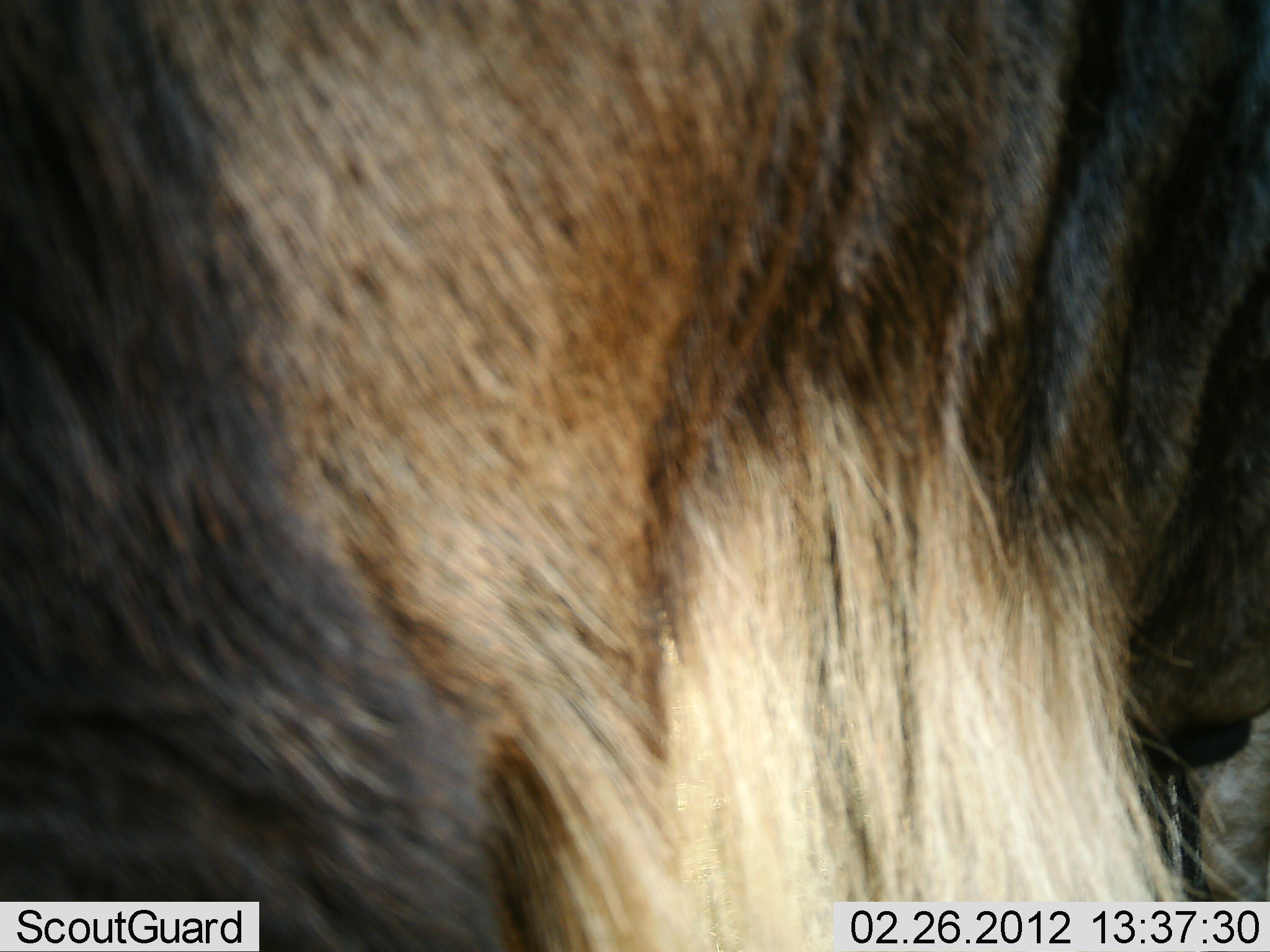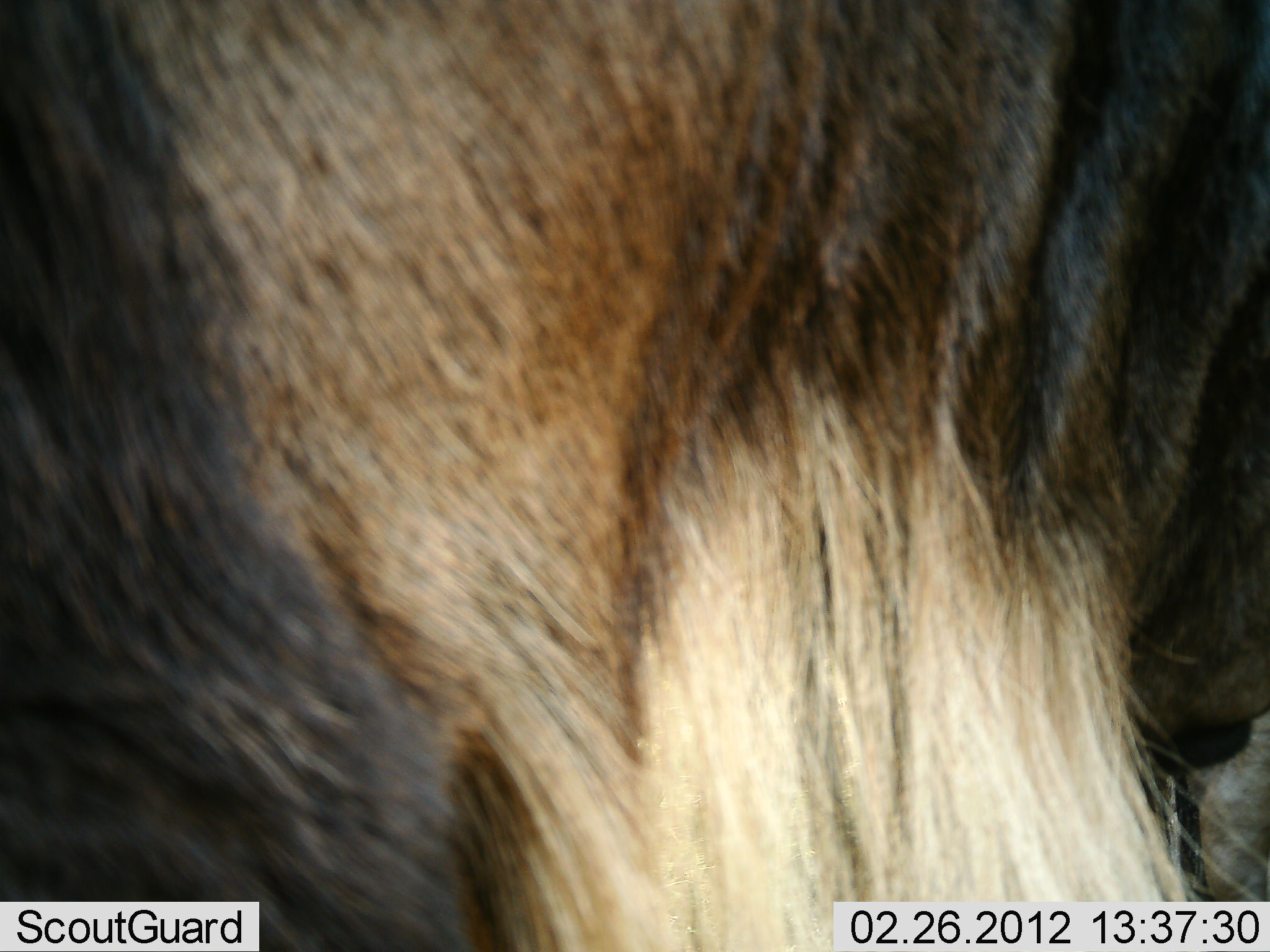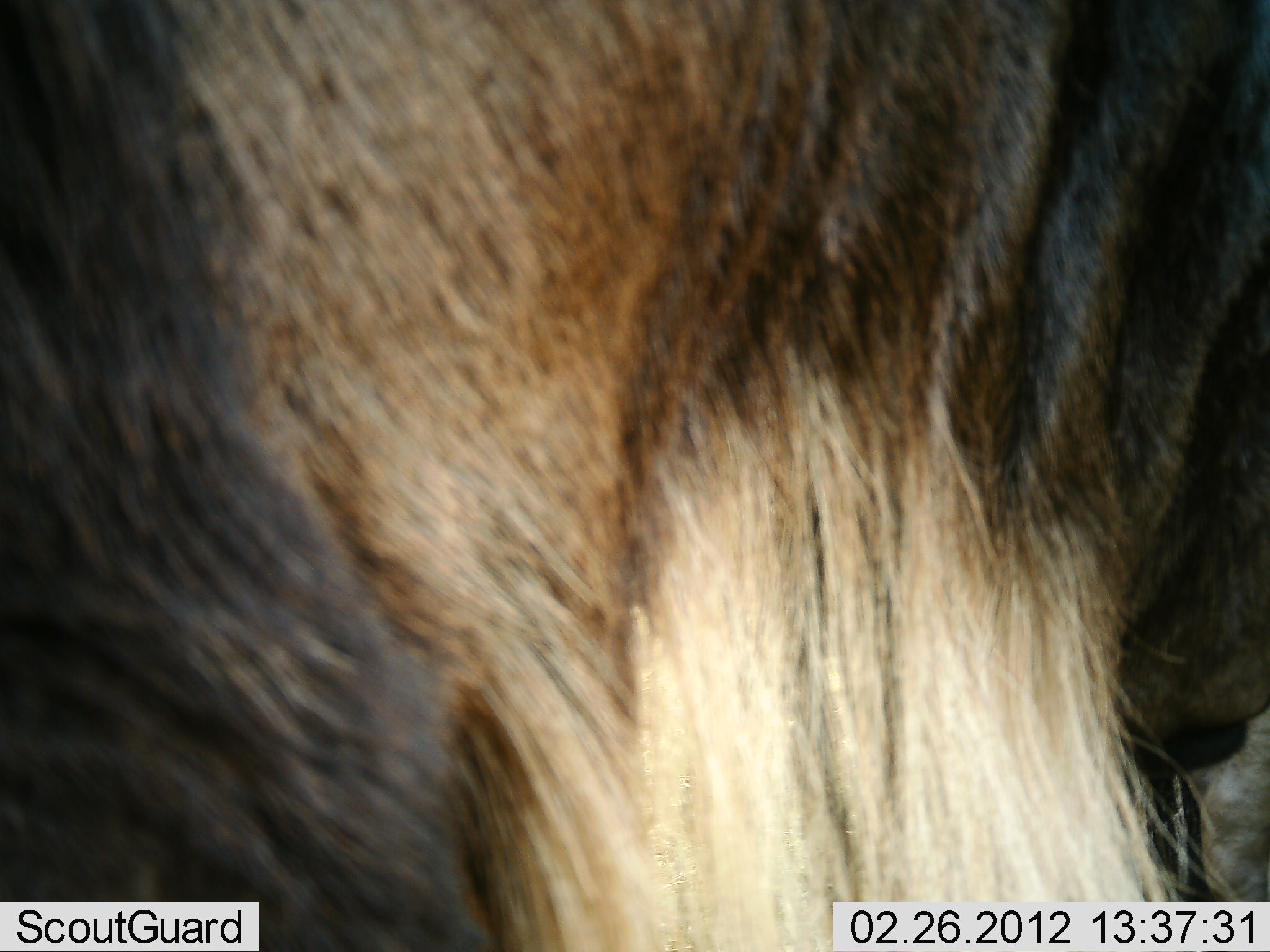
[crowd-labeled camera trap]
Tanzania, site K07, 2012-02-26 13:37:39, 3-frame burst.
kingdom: Animalia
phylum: Chordata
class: Mammalia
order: Artiodactyla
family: Bovidae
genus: Connochaetes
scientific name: Connochaetes taurinus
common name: blue wildebeest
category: wildebeest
Wildebeest (blue wildebeest) (Connochaetes taurinus), count 1. Behavior (volunteer vote fractions): standing 100%, resting 0%, moving 6%, interacting 0%. Young present (vote fraction): 0%. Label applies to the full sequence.